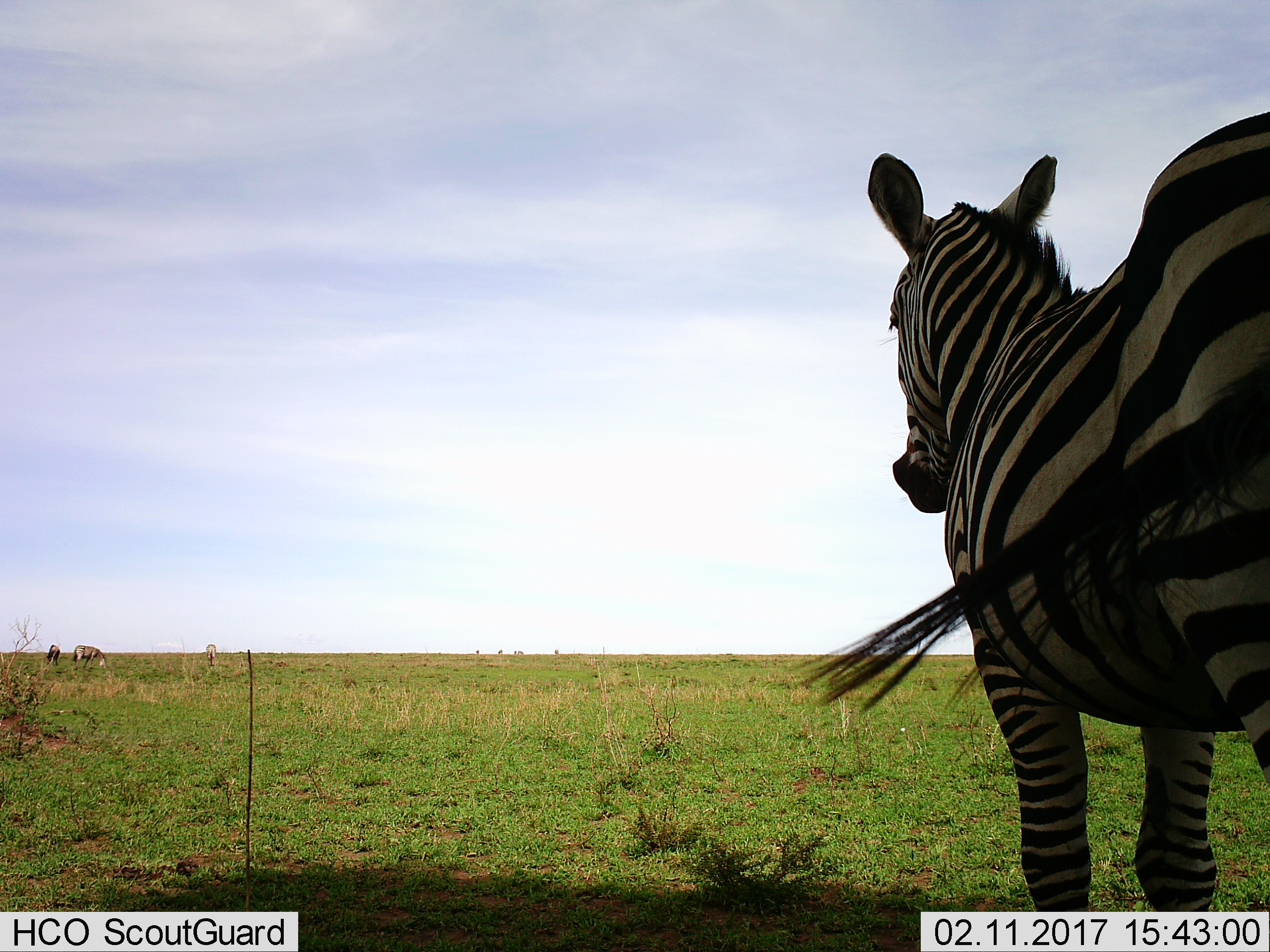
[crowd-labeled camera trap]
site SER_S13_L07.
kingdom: Animalia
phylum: Chordata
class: Mammalia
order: Perissodactyla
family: Equidae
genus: Equus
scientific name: Equus quagga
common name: plains zebra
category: zebraplains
Zebraplains (plains zebra) (Equus quagga), count 4. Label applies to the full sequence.